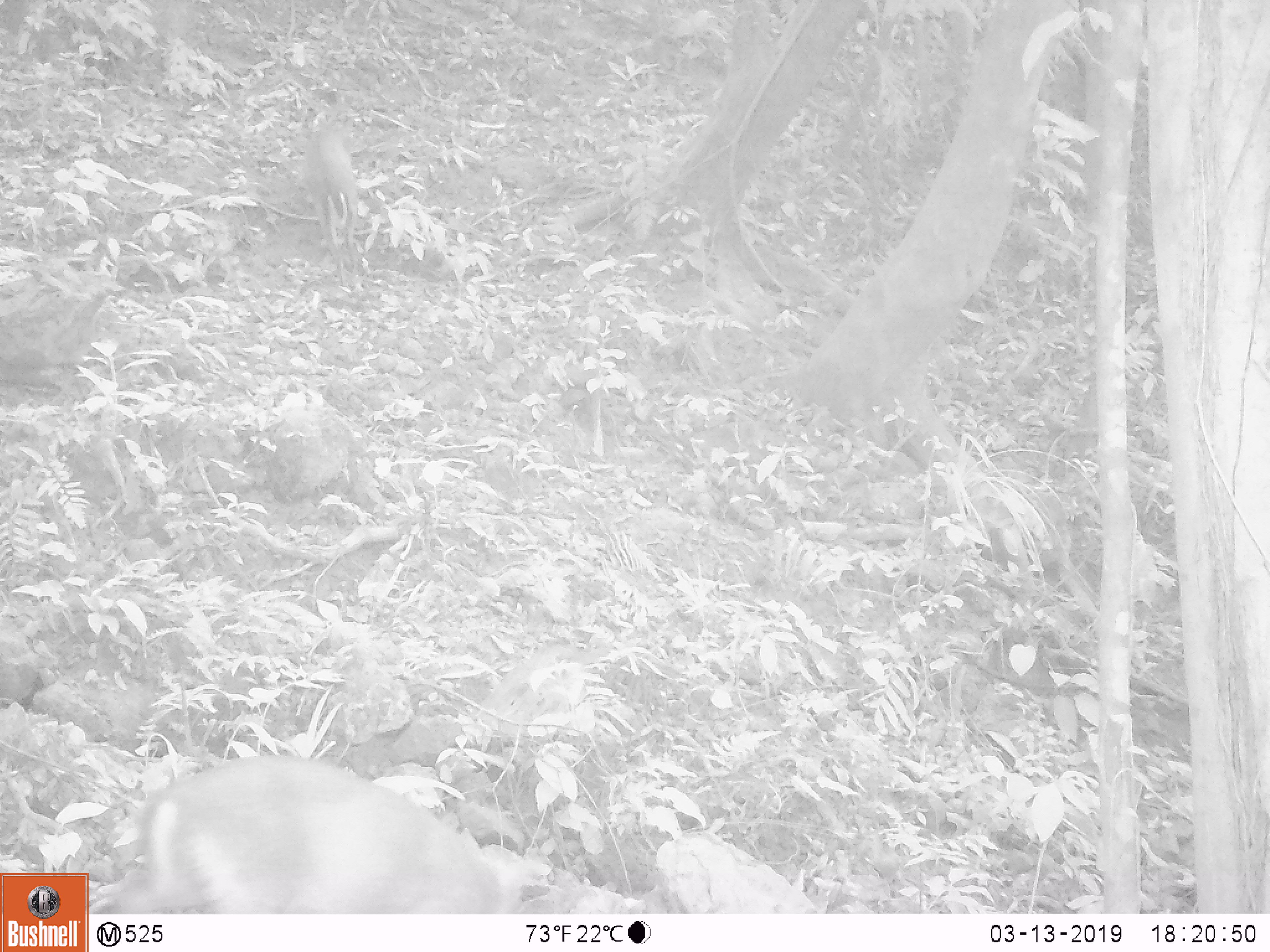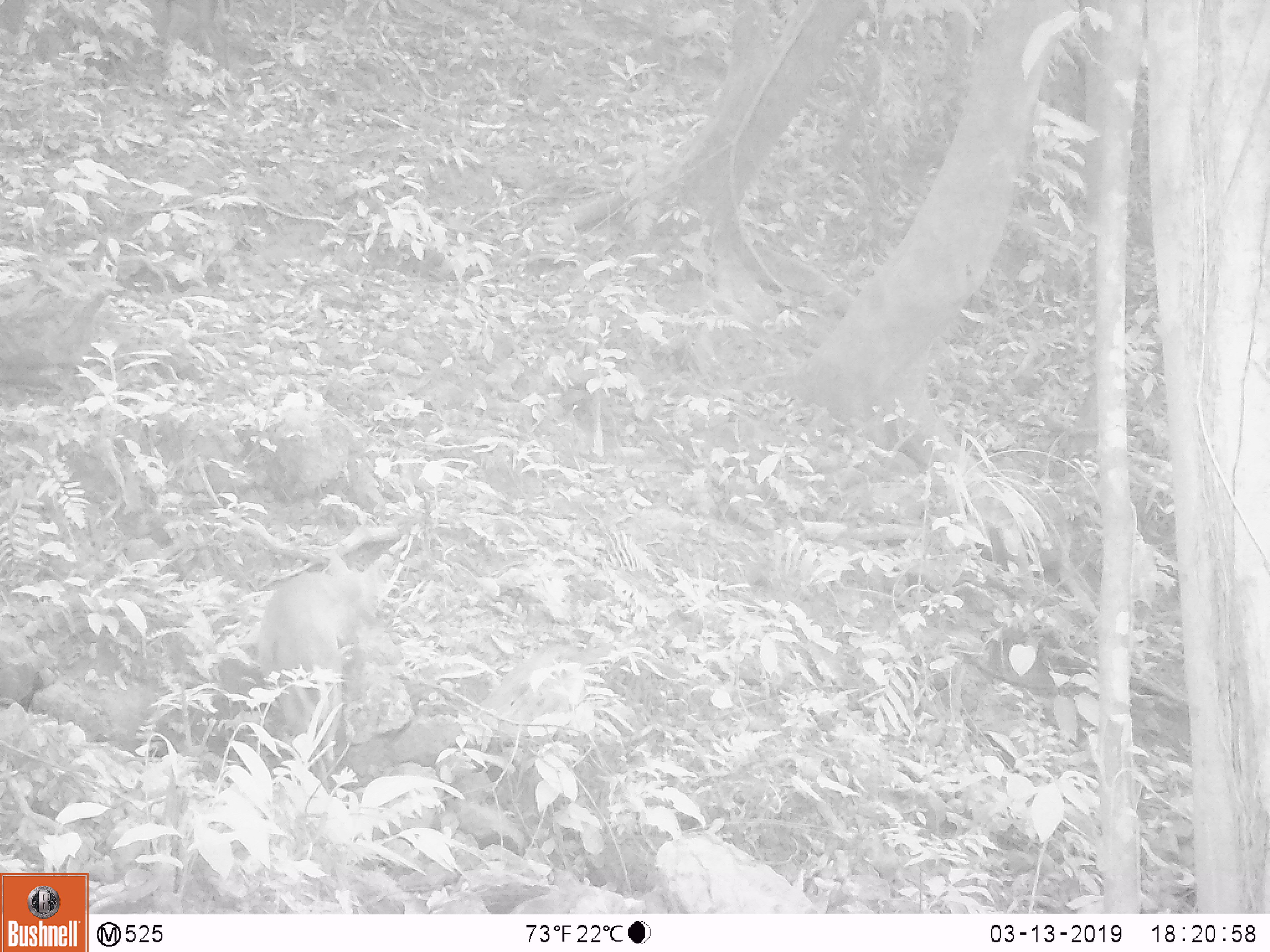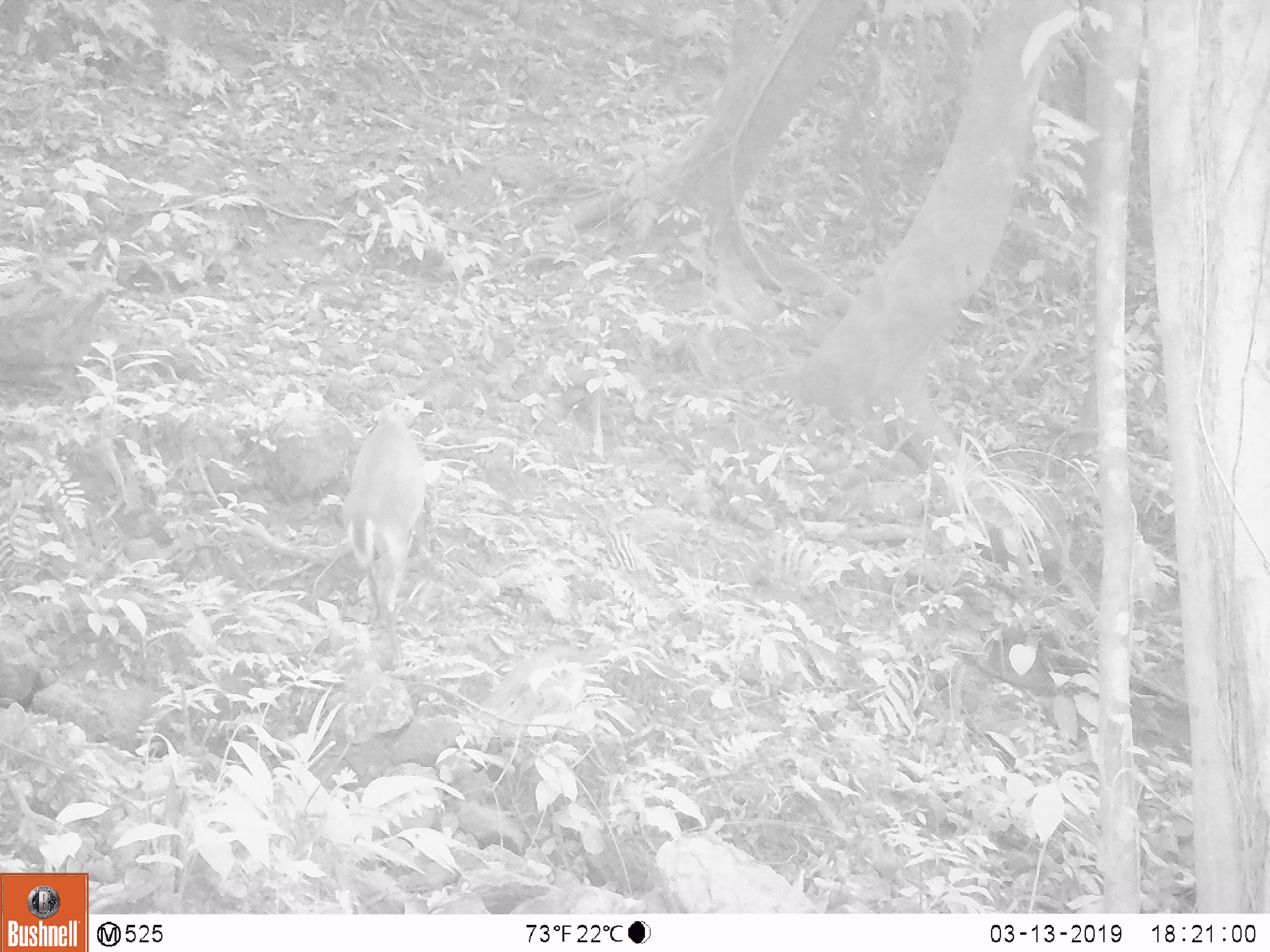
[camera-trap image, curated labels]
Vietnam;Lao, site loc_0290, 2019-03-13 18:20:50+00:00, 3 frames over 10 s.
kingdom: Animalia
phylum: Chordata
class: Mammalia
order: Artiodactyla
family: Cervidae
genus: Muntiacus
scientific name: Muntiacus rooseveltorum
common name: roosevelt's muntjac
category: roosevelts muntjac group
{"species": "roosevelts muntjac group (roosevelt's muntjac) (Muntiacus rooseveltorum)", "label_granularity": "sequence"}